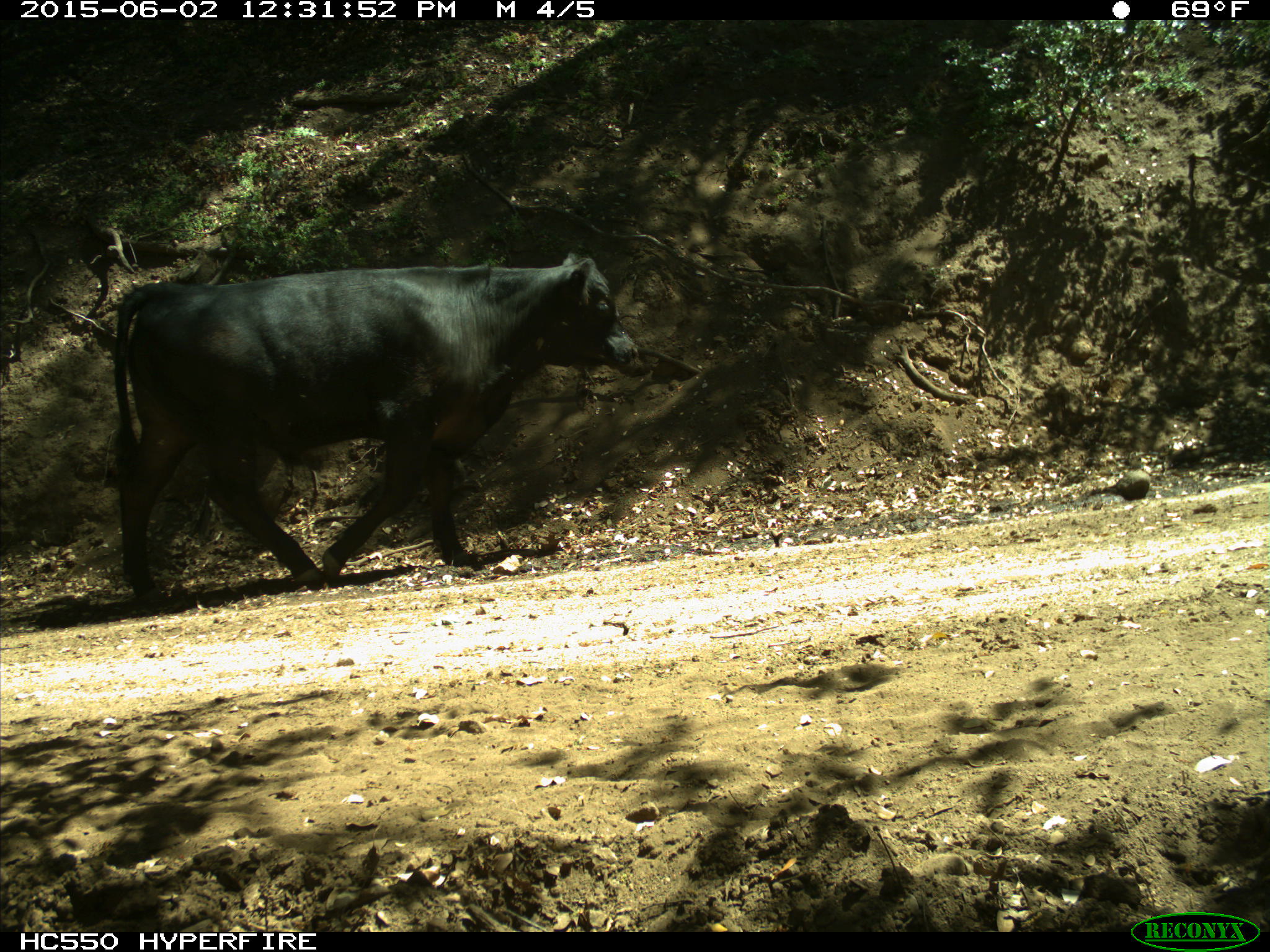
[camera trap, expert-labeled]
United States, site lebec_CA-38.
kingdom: Animalia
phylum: Chordata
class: Mammalia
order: Artiodactyla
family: Bovidae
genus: Bos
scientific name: Bos taurus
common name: domestic cow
Bos taurus (domestic cow).